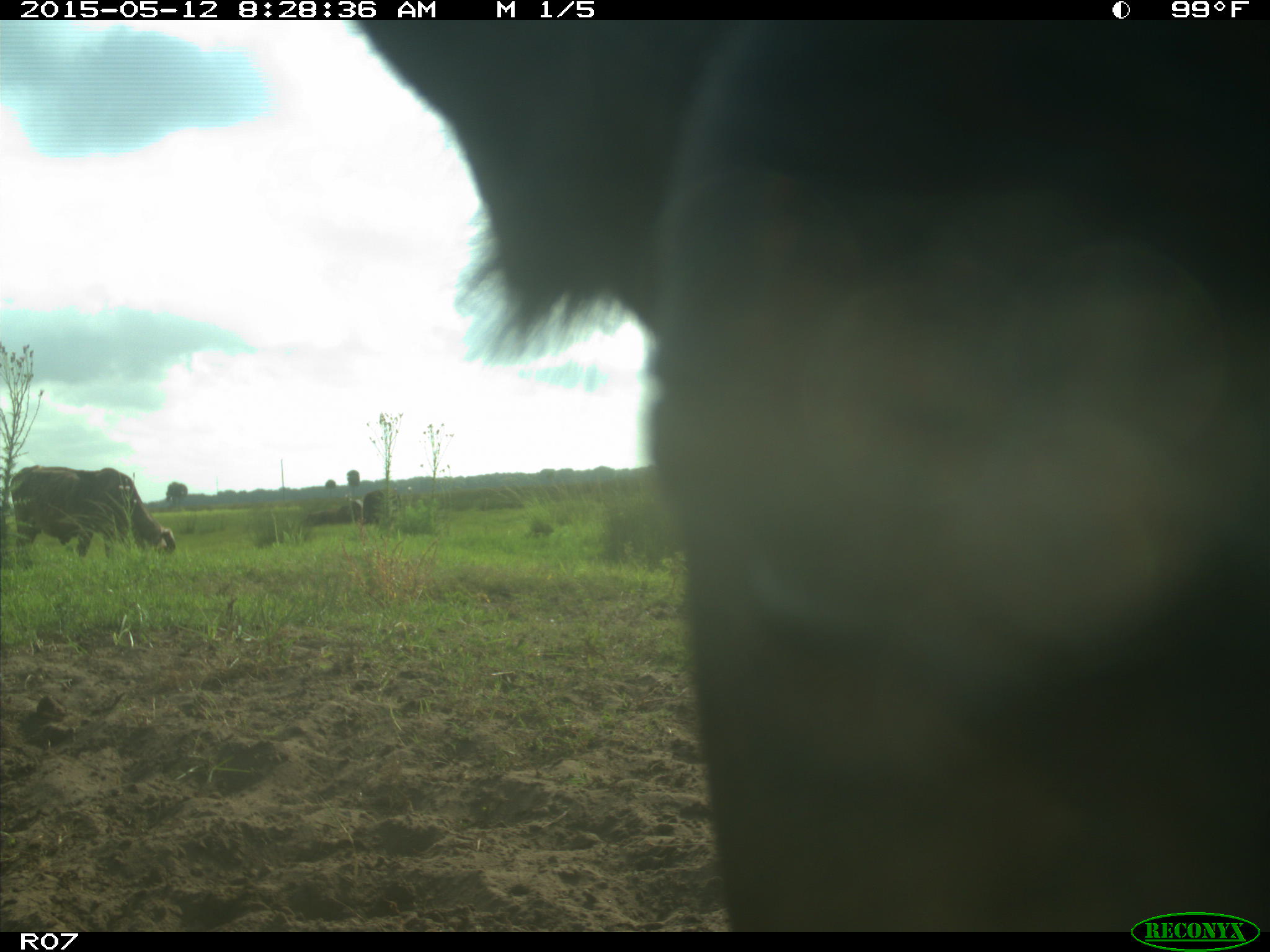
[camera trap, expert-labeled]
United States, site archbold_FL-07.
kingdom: Animalia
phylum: Chordata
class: Mammalia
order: Artiodactyla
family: Bovidae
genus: Bos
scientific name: Bos taurus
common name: domestic cow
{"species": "Bos taurus (domestic cow)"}